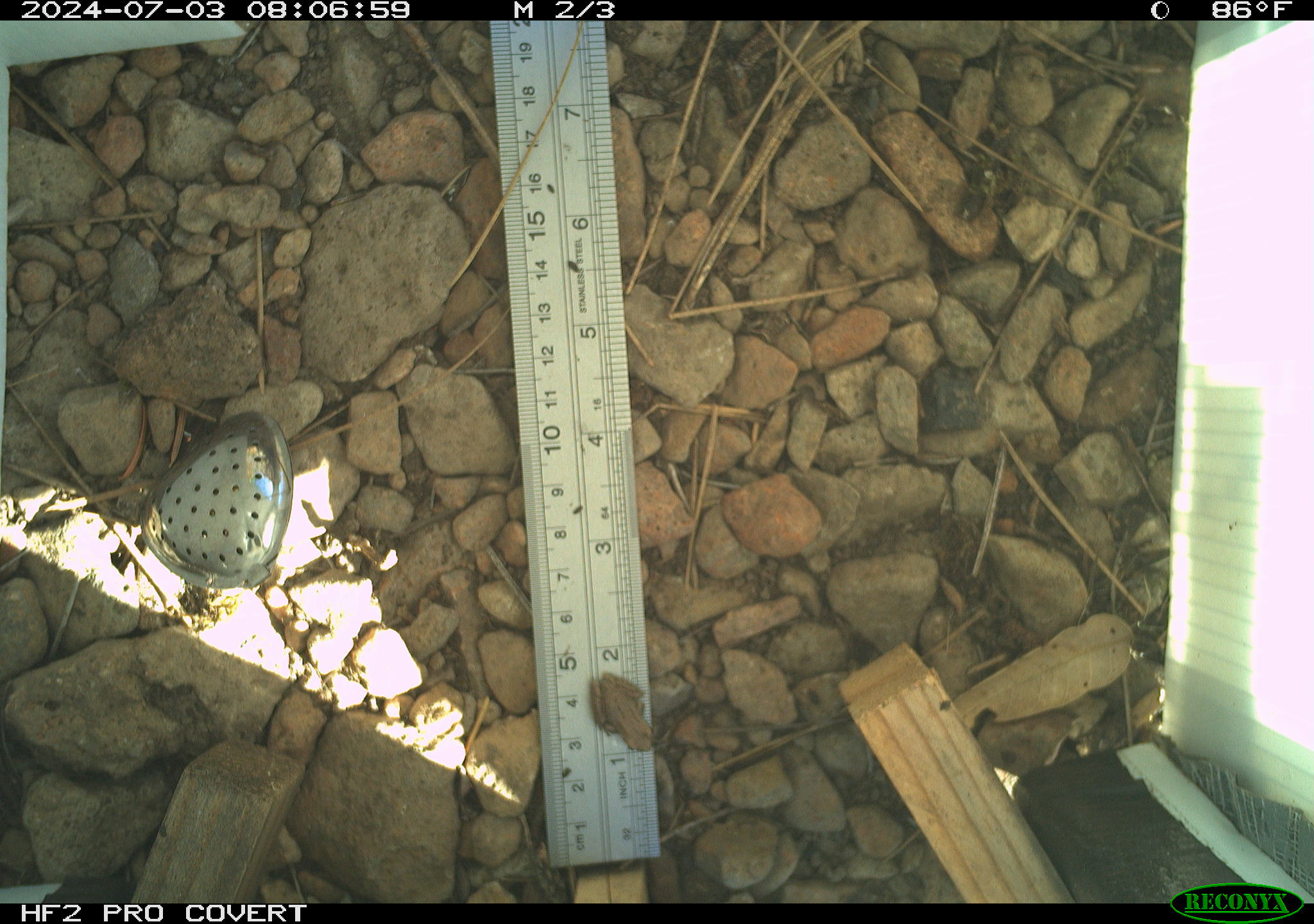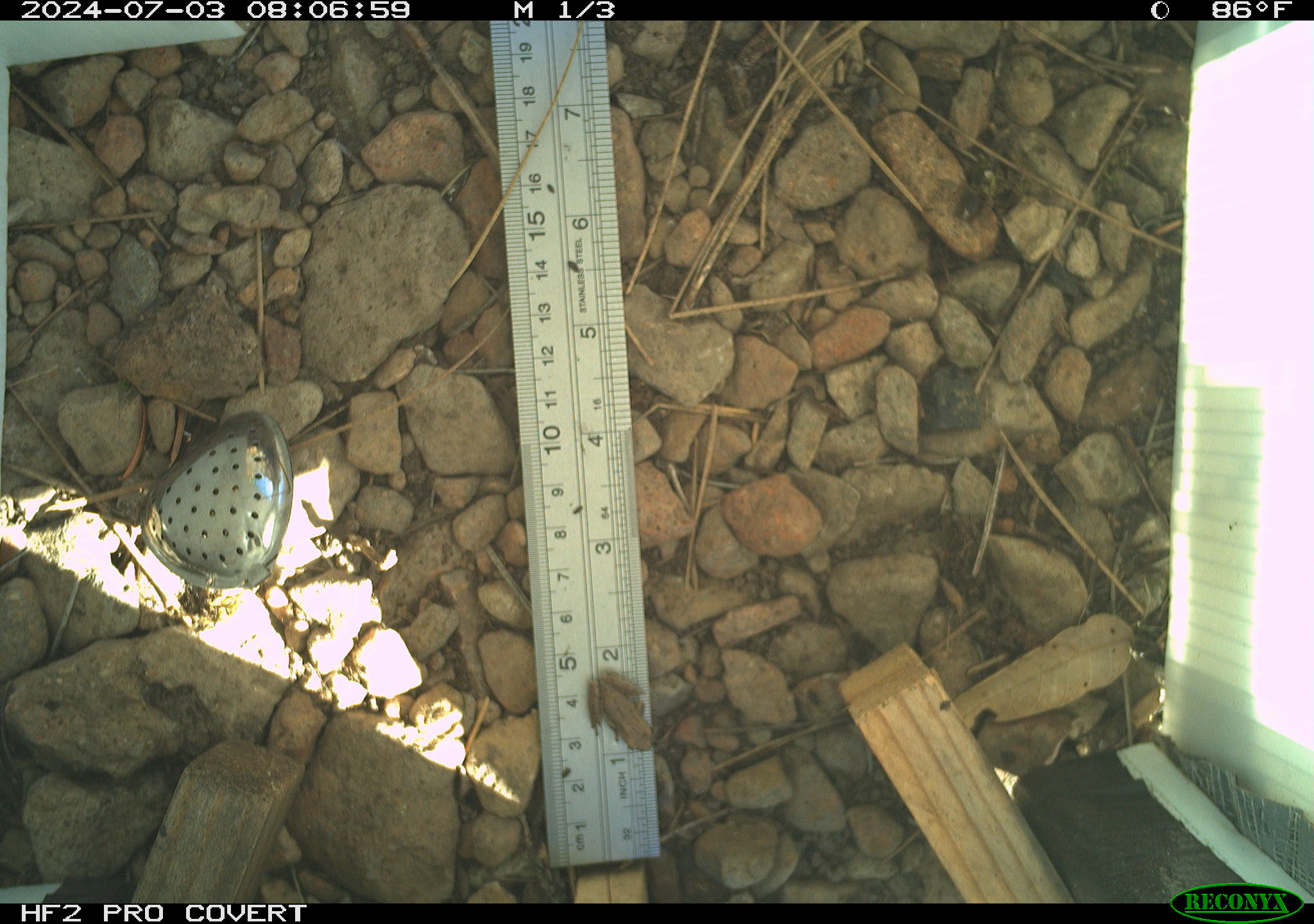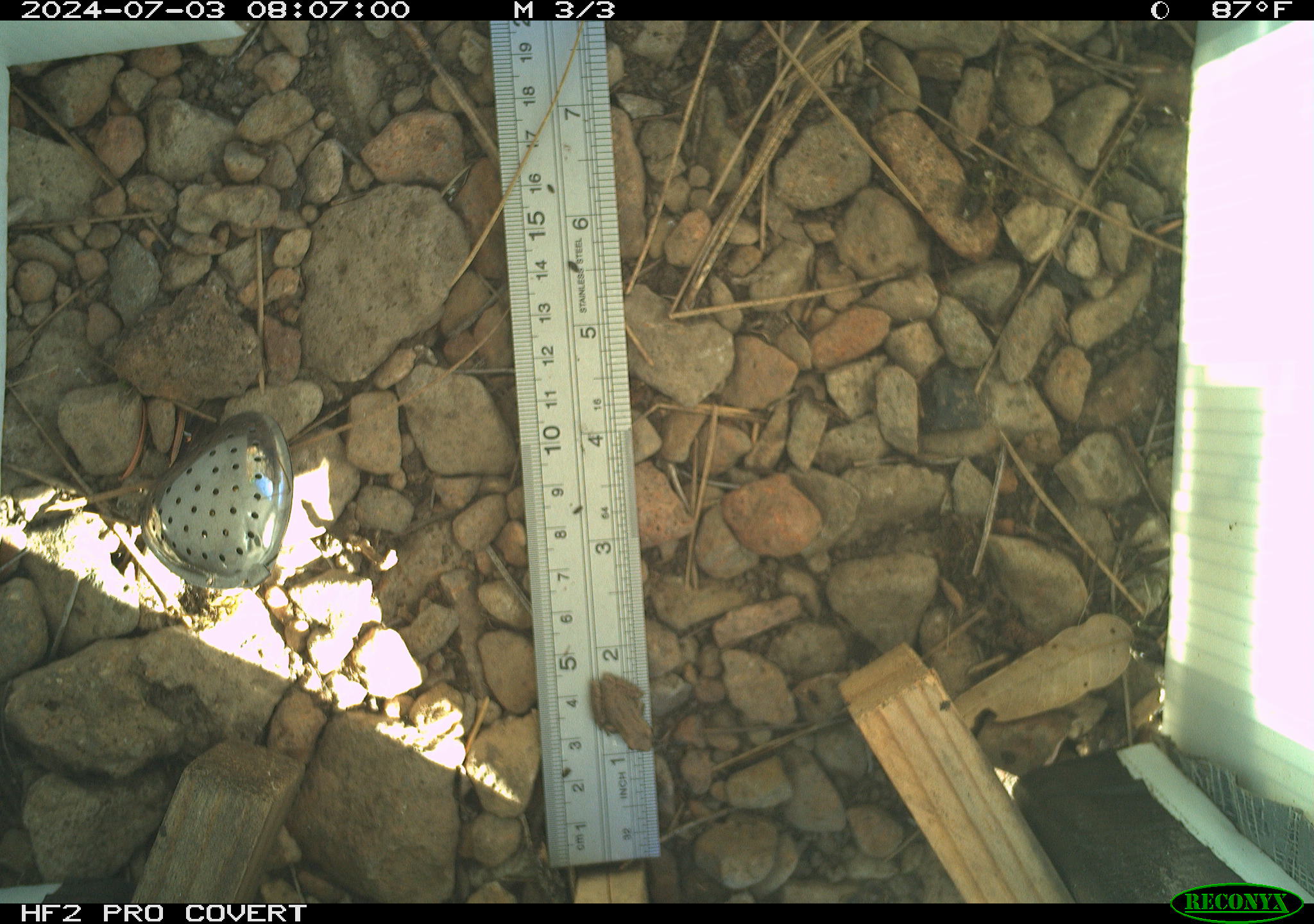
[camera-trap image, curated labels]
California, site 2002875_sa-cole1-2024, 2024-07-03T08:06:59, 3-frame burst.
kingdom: Animalia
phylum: Chordata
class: Amphibia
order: Anura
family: Hylidae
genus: Pseudacris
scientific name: Pseudacris regilla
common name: sierran treefrog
Sierran treefrog (Pseudacris regilla).